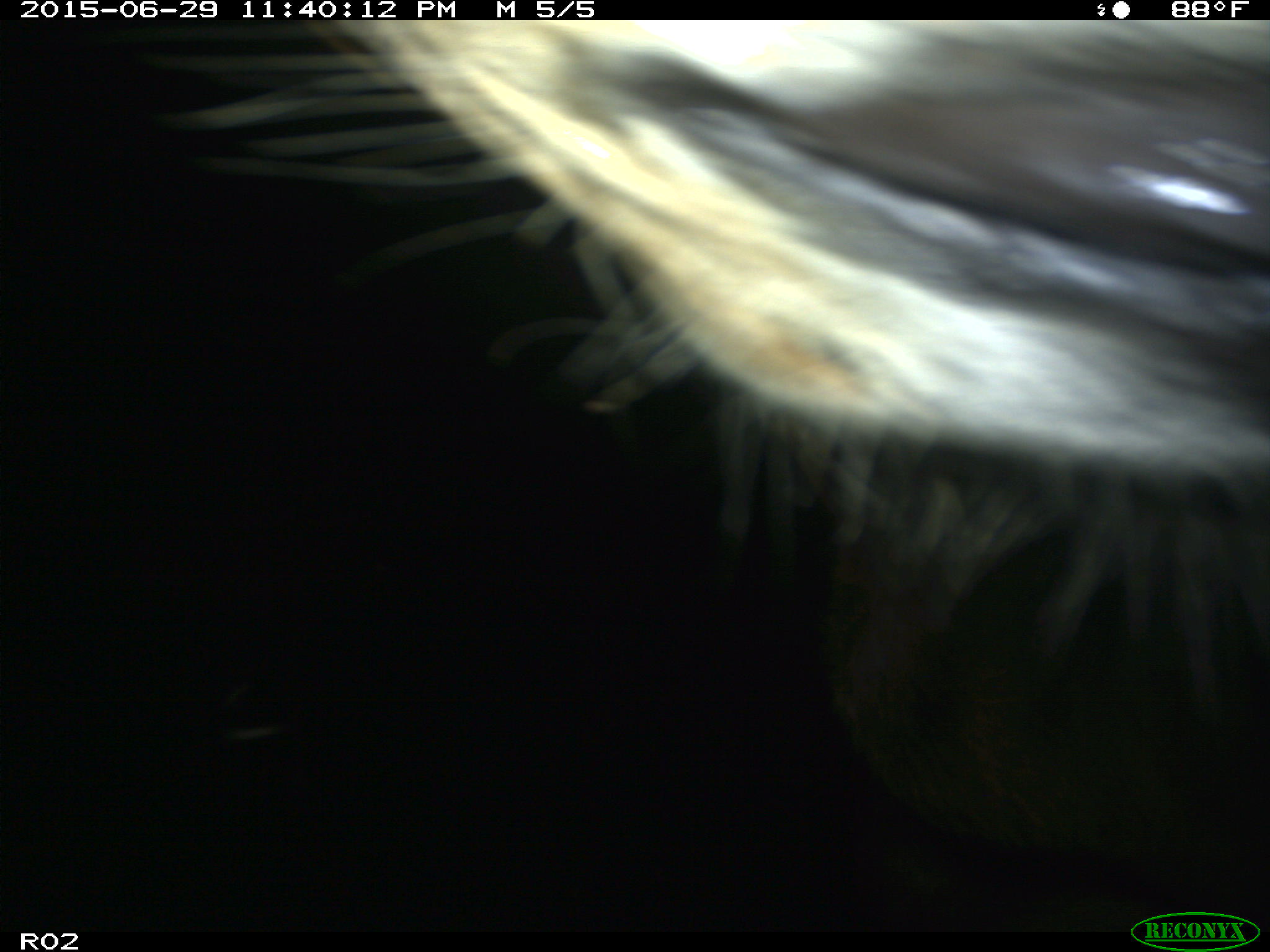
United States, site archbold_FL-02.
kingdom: Animalia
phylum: Chordata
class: Mammalia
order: Artiodactyla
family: Bovidae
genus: Bos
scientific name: Bos taurus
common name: domestic cow